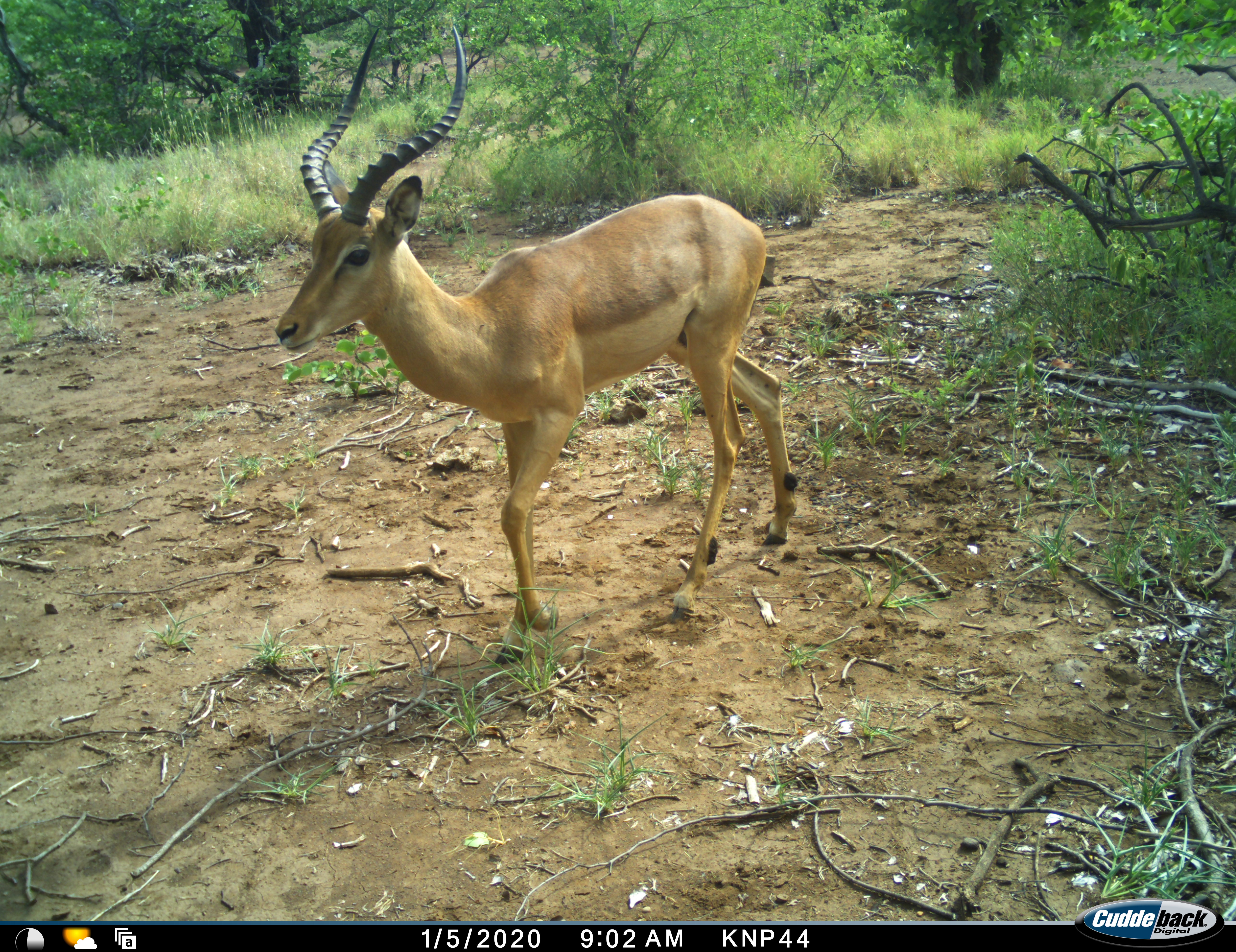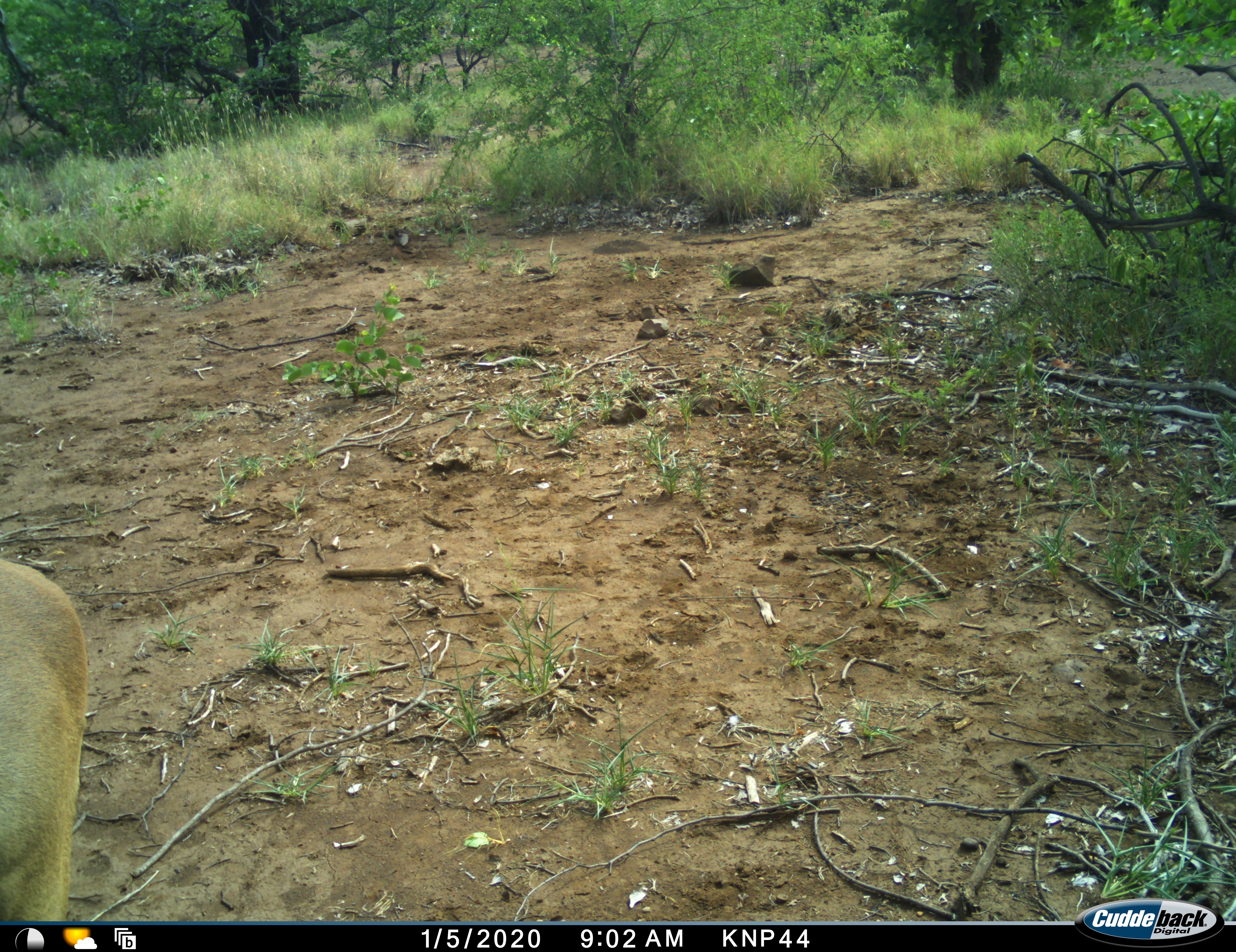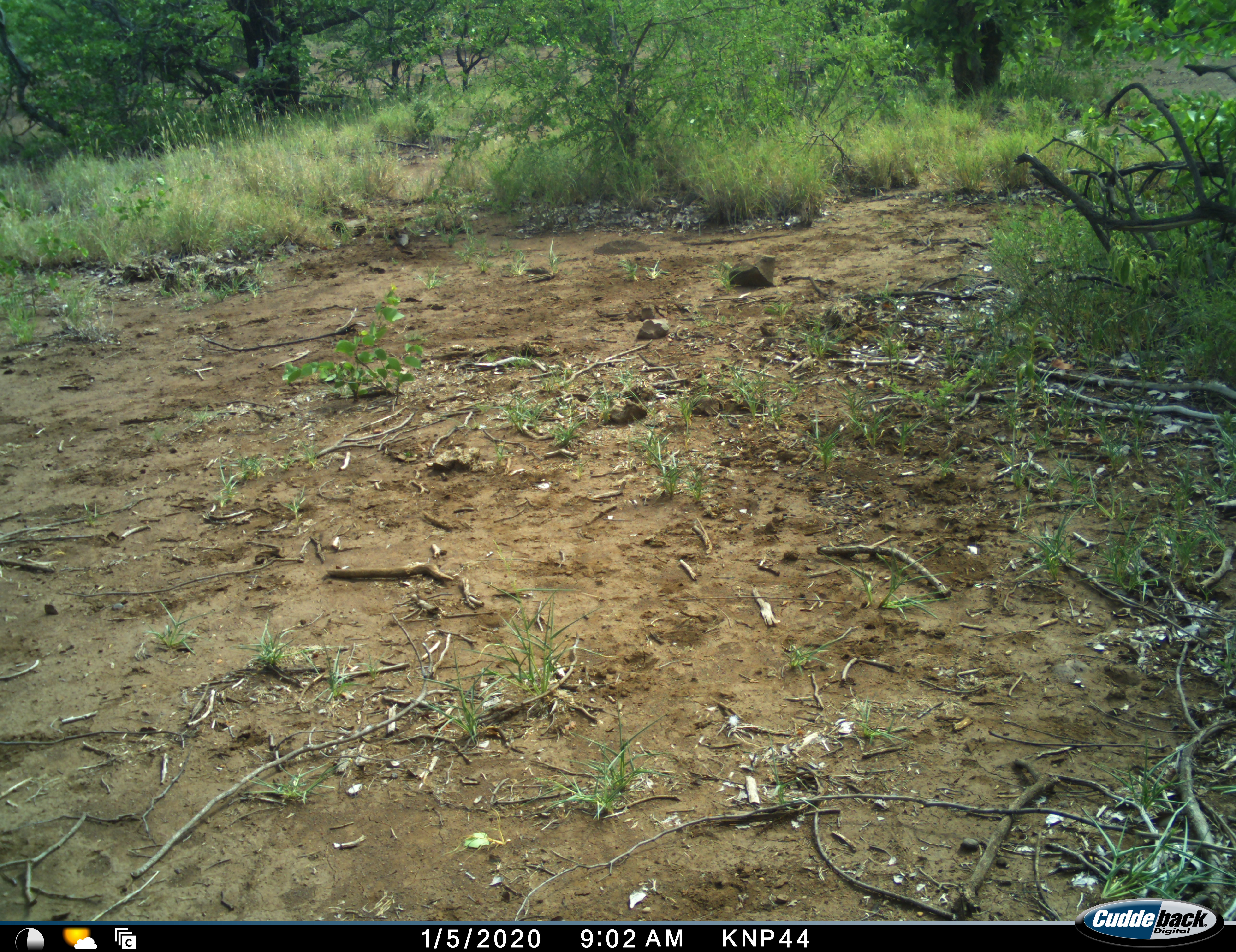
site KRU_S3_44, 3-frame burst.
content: unidentified animal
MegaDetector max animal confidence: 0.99